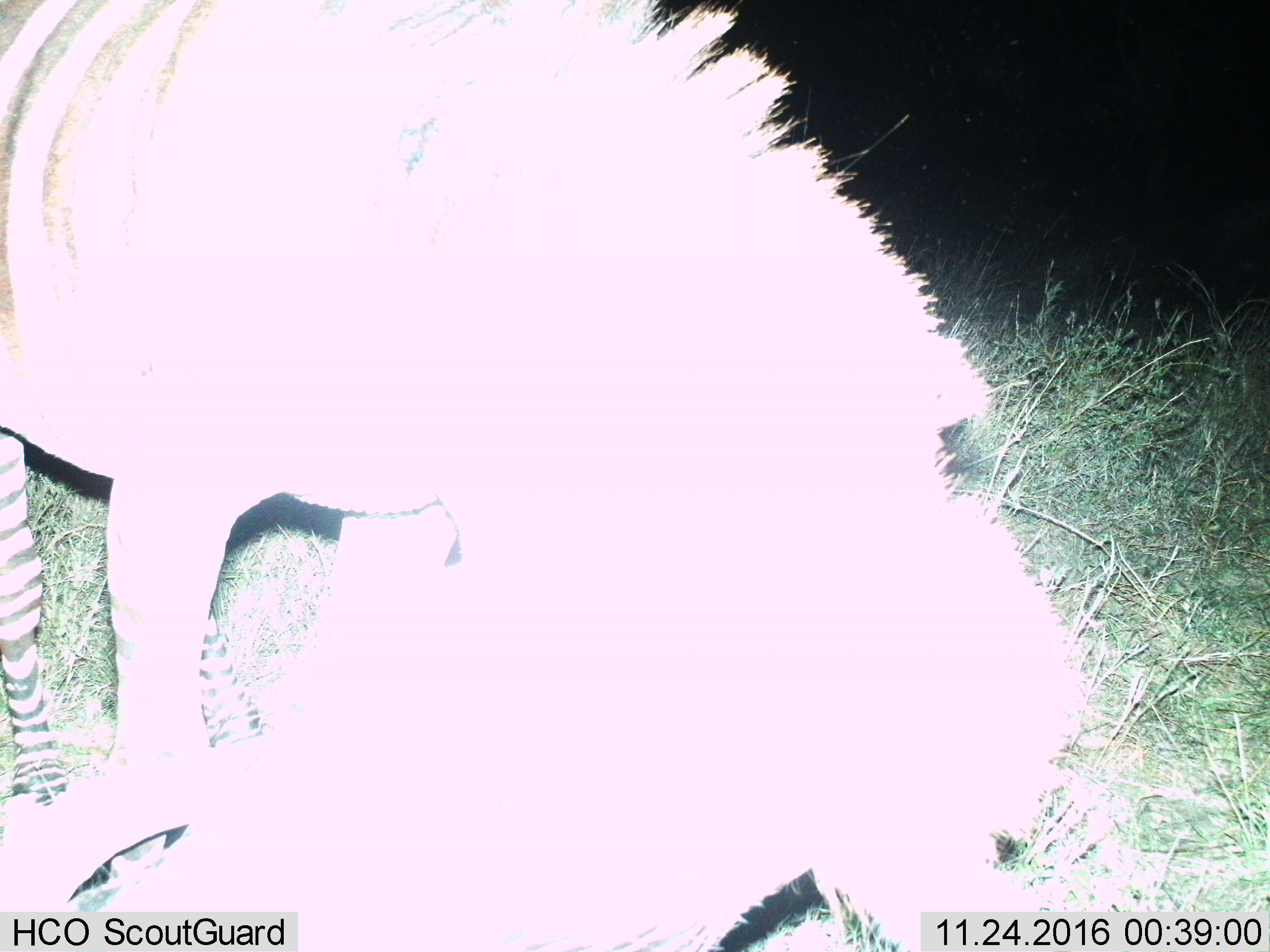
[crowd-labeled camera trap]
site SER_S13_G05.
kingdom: Animalia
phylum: Chordata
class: Mammalia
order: Perissodactyla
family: Equidae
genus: Equus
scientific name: Equus quagga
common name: plains zebra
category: zebraplains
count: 1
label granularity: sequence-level